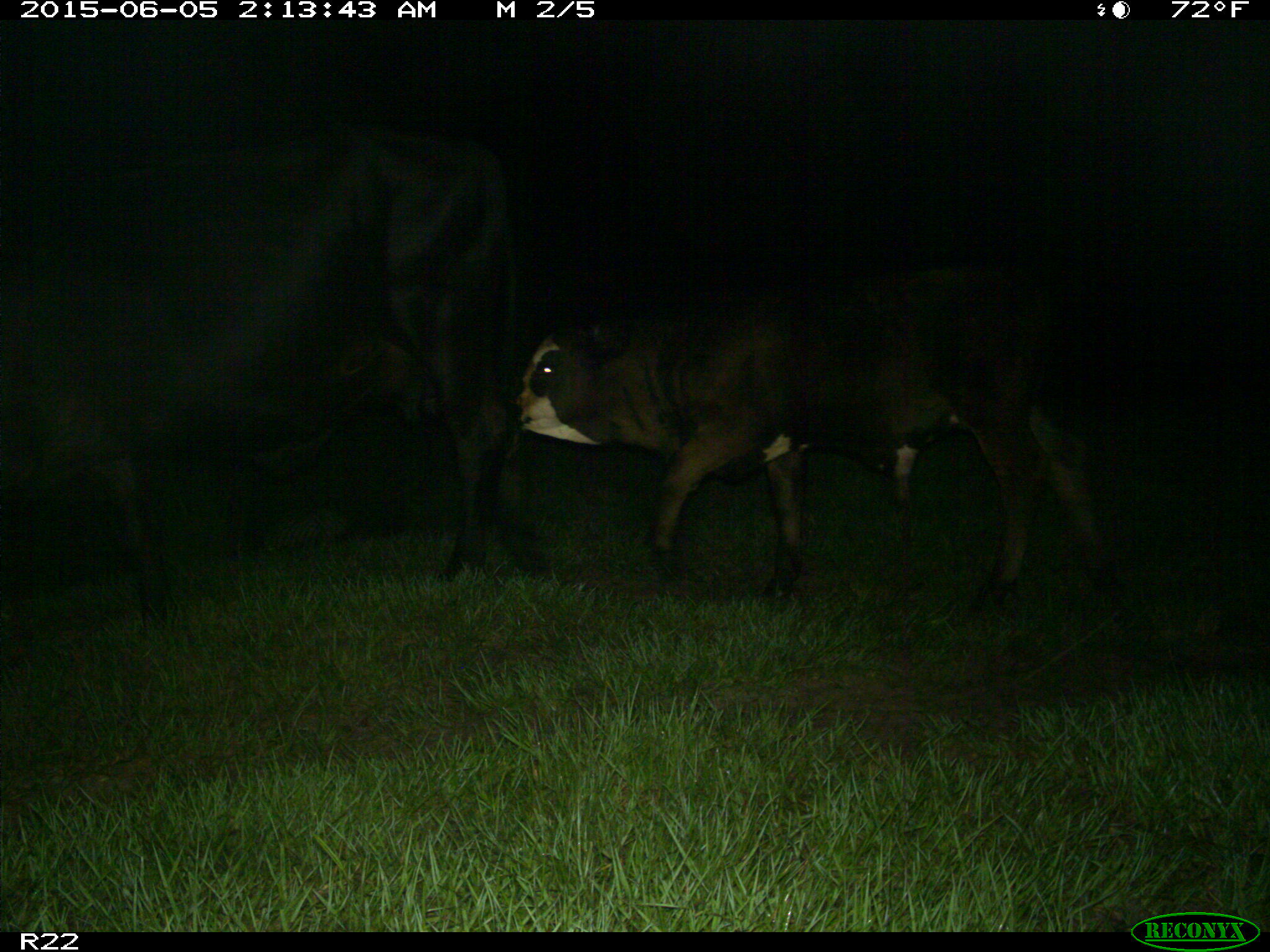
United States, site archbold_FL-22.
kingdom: Animalia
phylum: Chordata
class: Mammalia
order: Artiodactyla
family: Bovidae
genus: Bos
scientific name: Bos taurus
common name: domestic cow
Bos taurus (domestic cow).